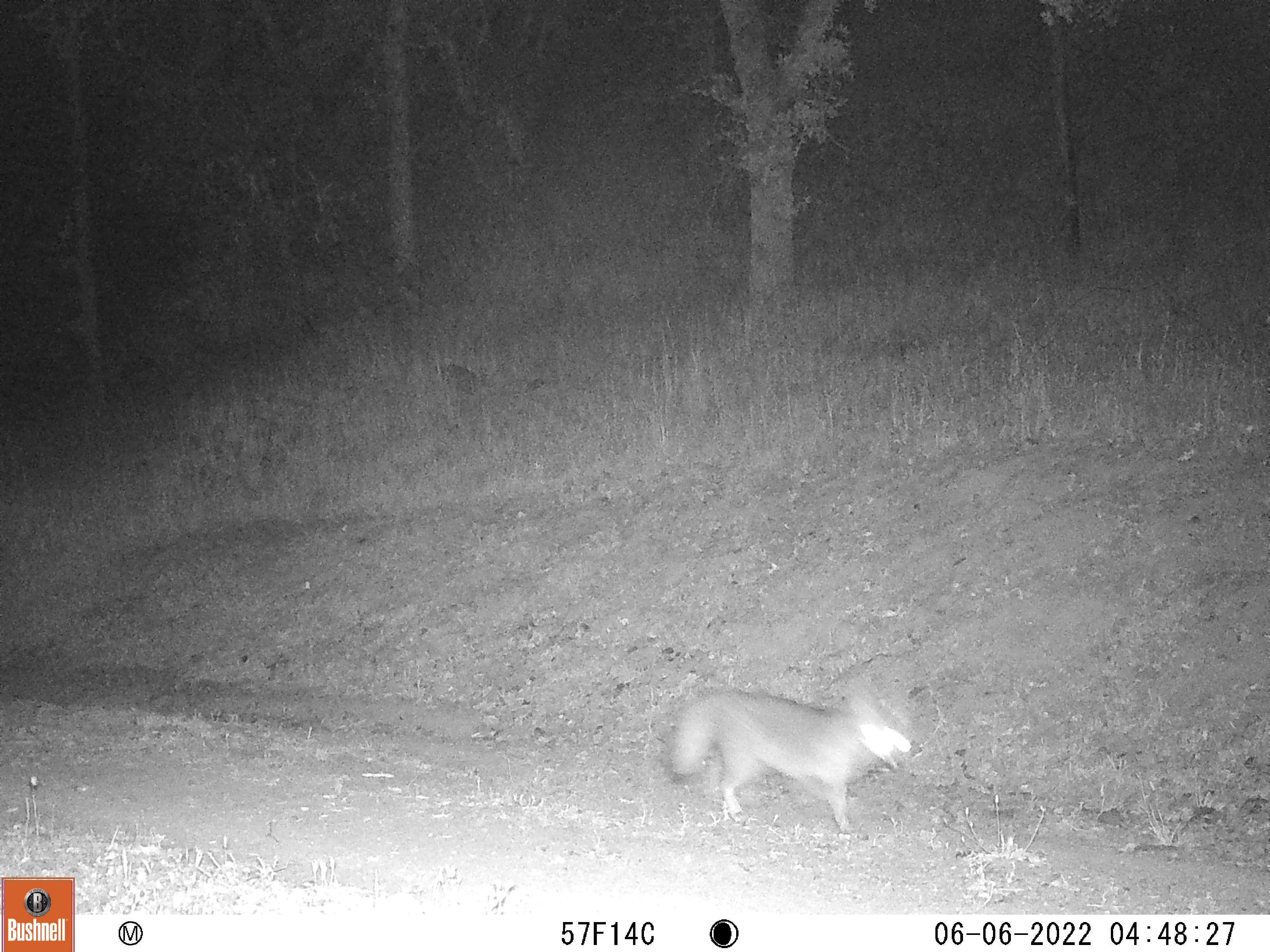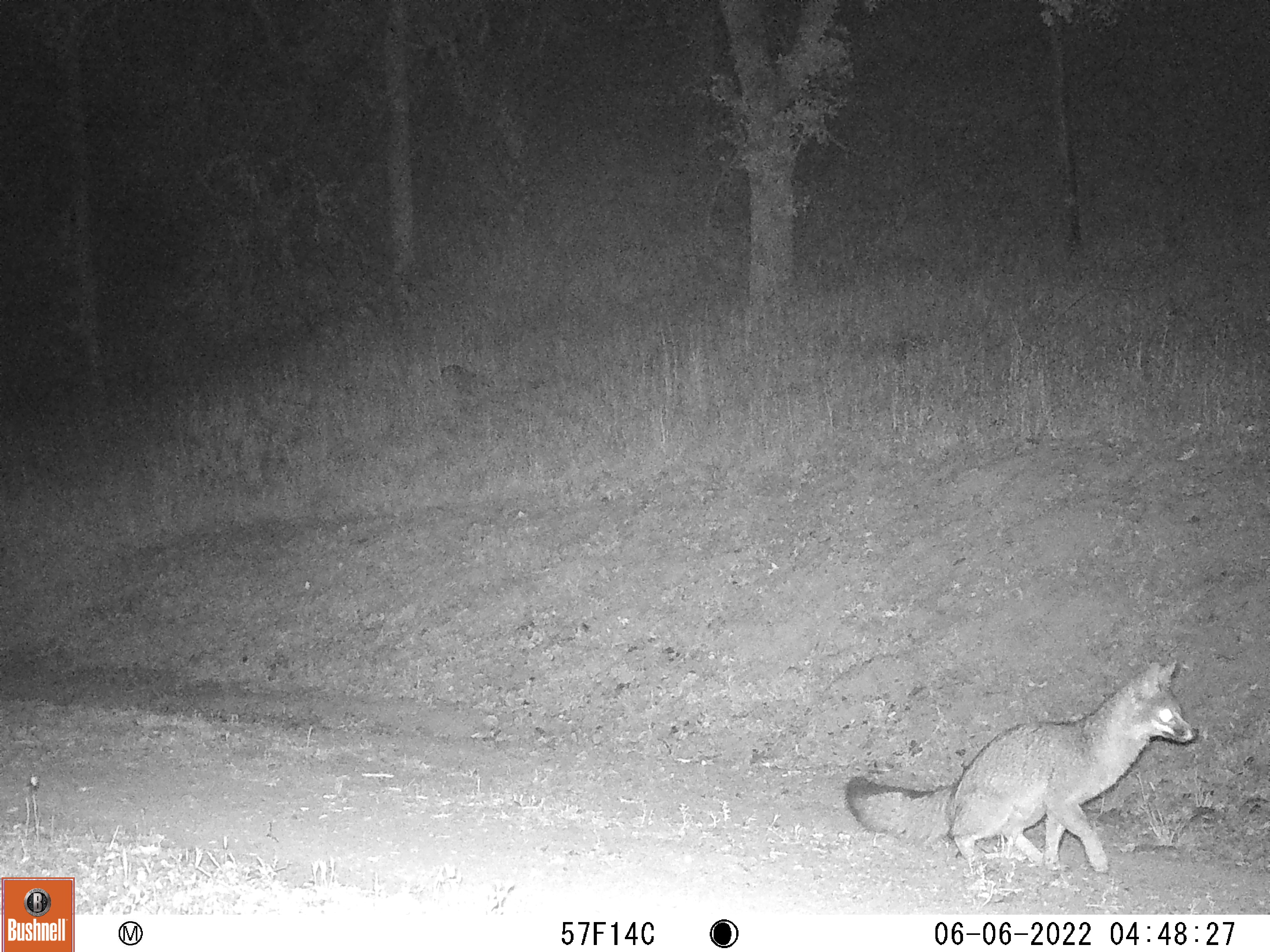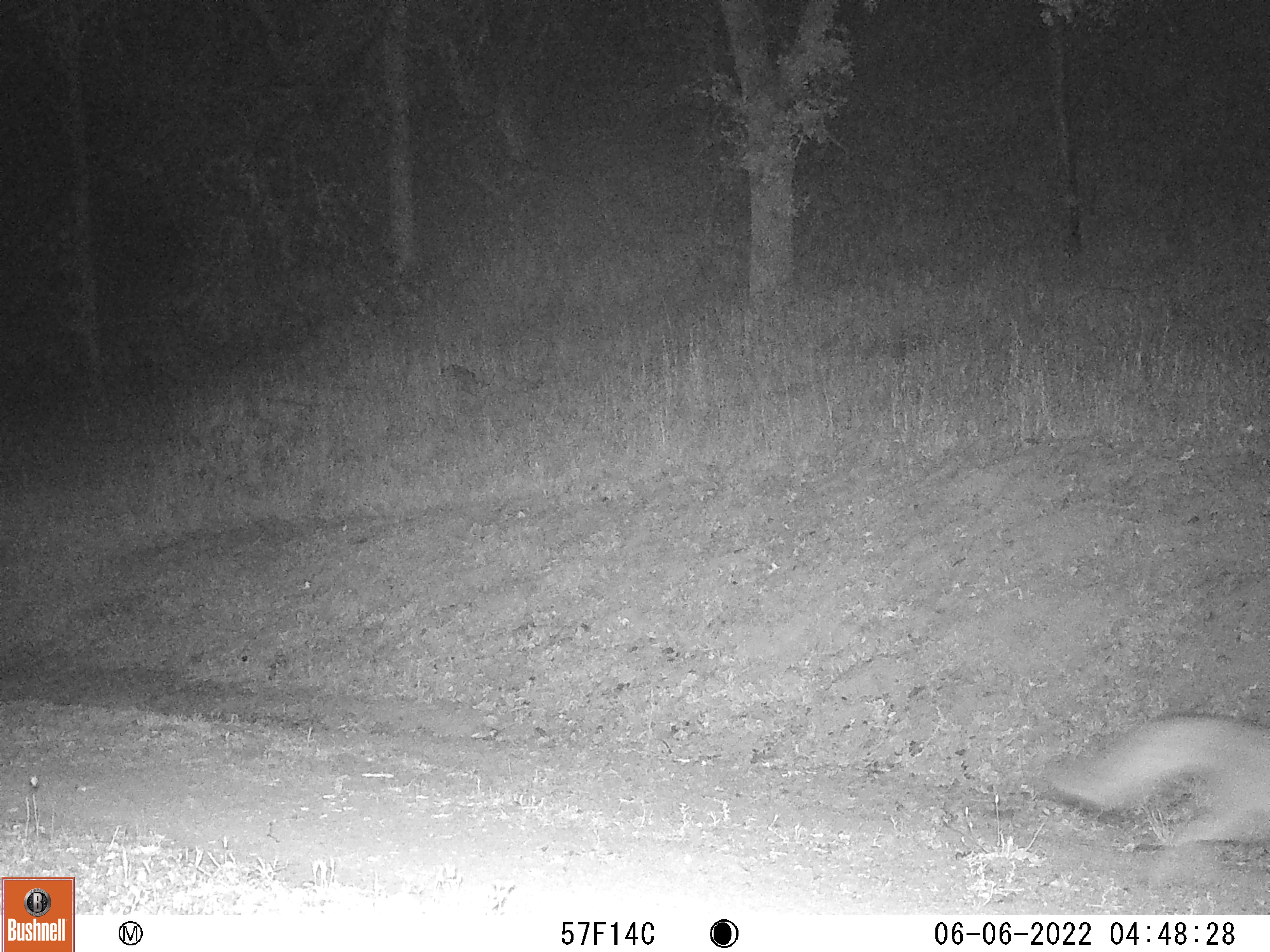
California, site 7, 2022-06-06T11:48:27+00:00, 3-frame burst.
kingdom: Animalia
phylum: Chordata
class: Mammalia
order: Carnivora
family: Canidae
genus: Urocyon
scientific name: Urocyon cinereoargenteus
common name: gray fox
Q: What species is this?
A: Gray fox (Urocyon cinereoargenteus).